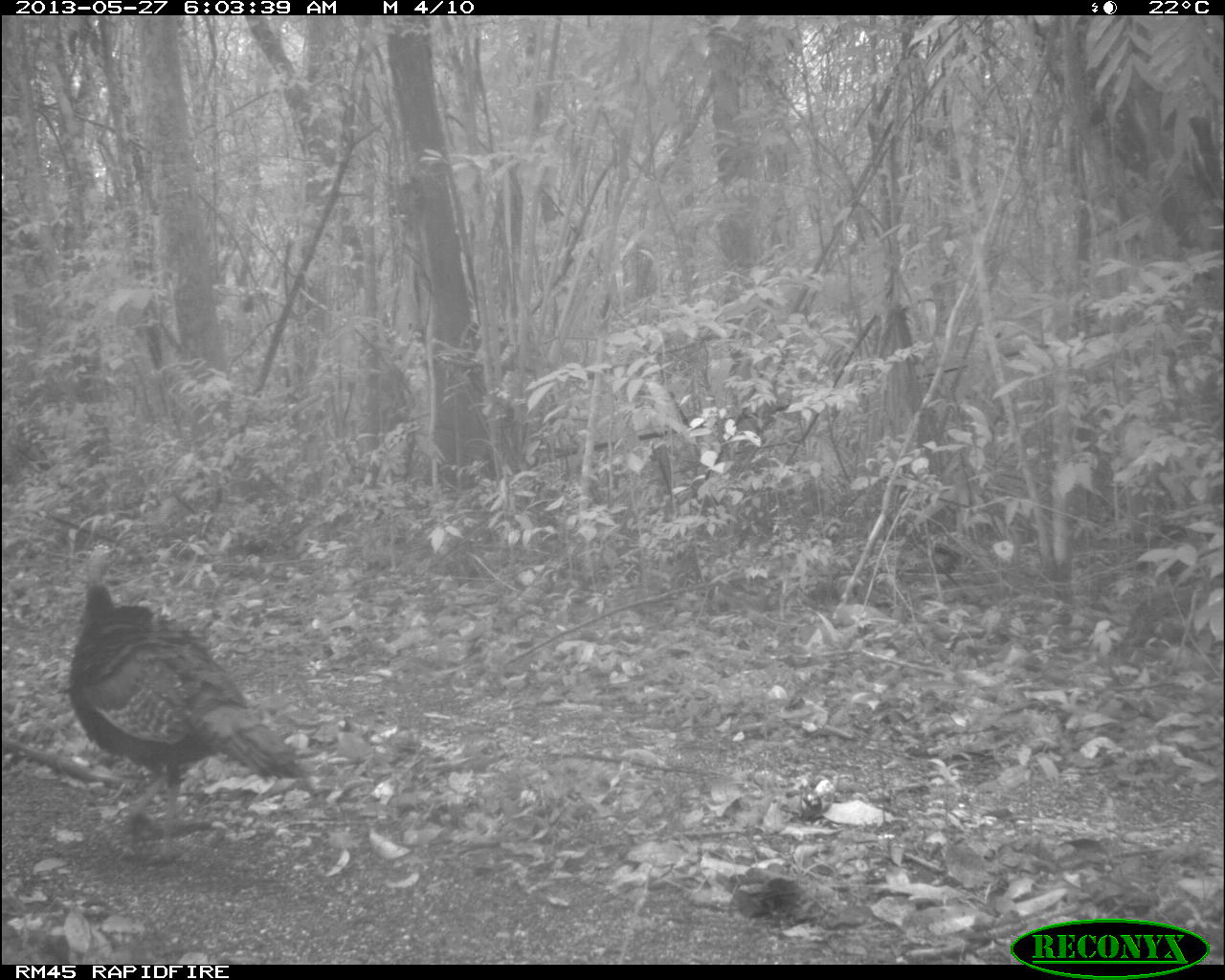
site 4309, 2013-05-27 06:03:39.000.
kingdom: Animalia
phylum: Chordata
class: Aves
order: Galliformes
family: Phasianidae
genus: Meleagris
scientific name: Meleagris ocellata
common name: ocellated turkey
Meleagris ocellata (ocellated turkey), count 1.